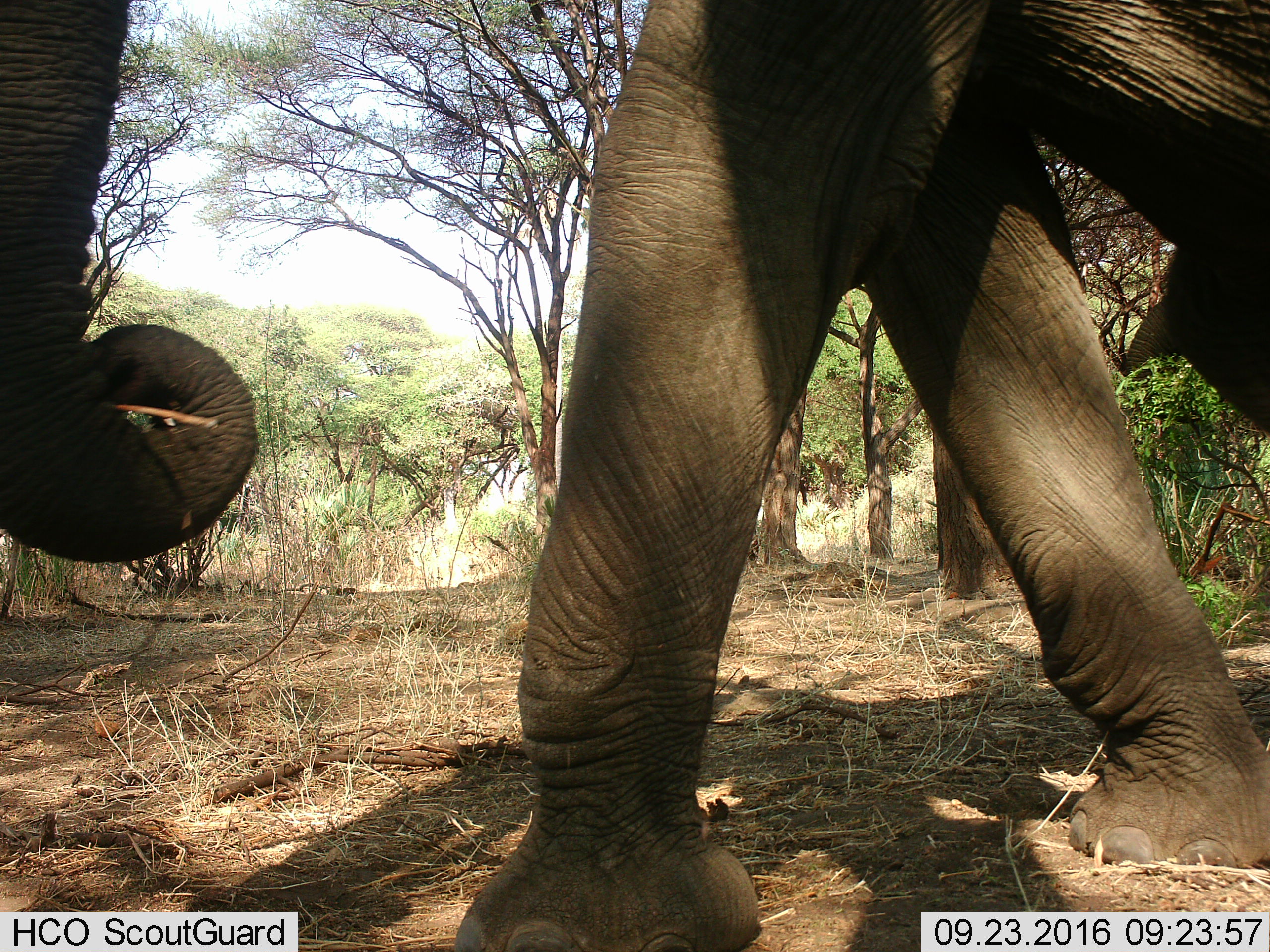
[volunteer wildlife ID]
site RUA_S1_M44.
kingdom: Animalia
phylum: Chordata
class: Mammalia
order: Proboscidea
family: Elephantidae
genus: Loxodonta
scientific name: Loxodonta africana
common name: african bush elephant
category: elephant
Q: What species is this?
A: Elephant (african bush elephant) (Loxodonta africana).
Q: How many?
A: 1.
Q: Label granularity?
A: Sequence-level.